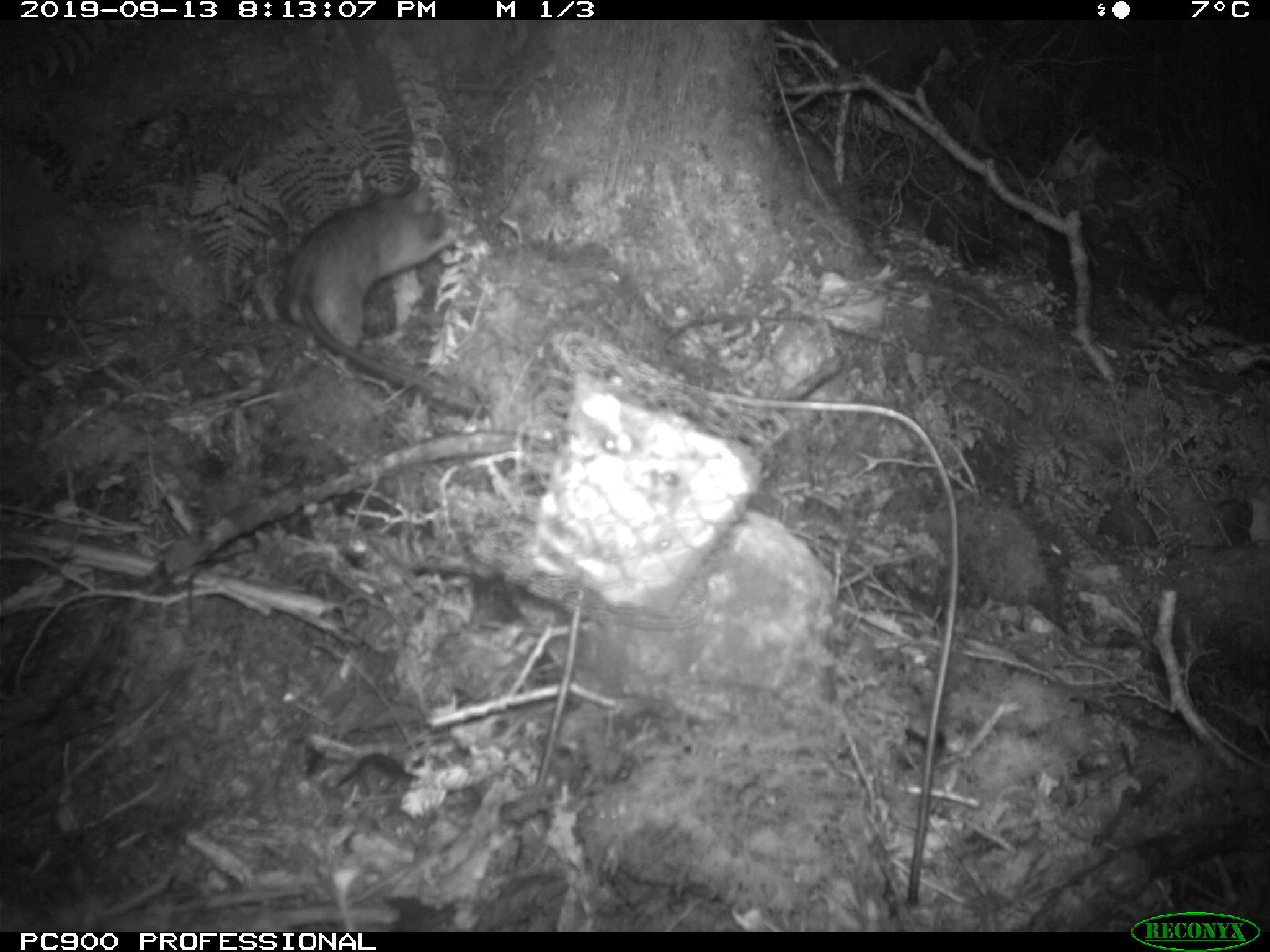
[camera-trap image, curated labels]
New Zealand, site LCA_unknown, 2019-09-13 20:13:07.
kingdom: Animalia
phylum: Chordata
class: Mammalia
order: Rodentia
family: Muridae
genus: Rattus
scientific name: Rattus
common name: rat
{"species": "rat (Rattus)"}